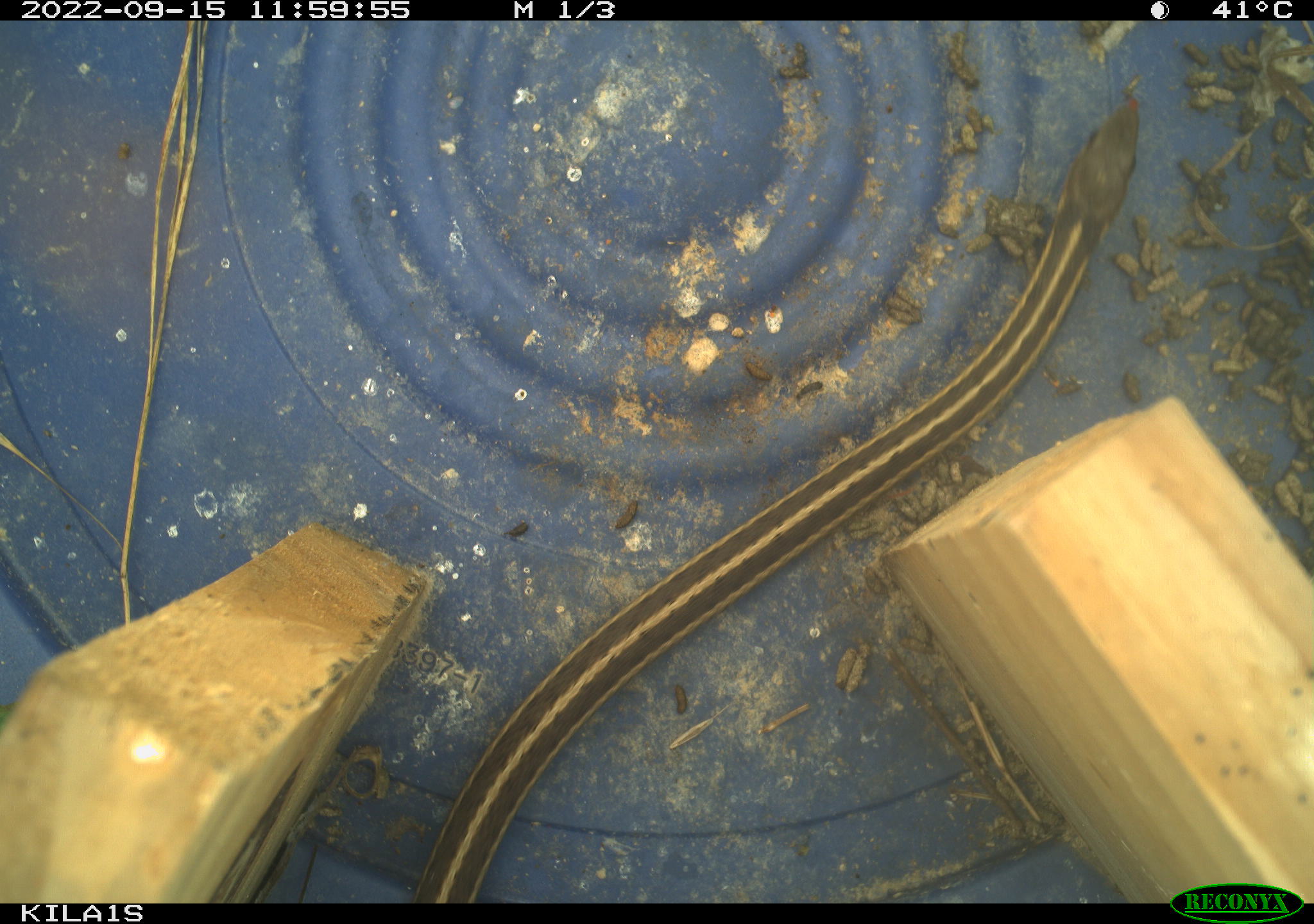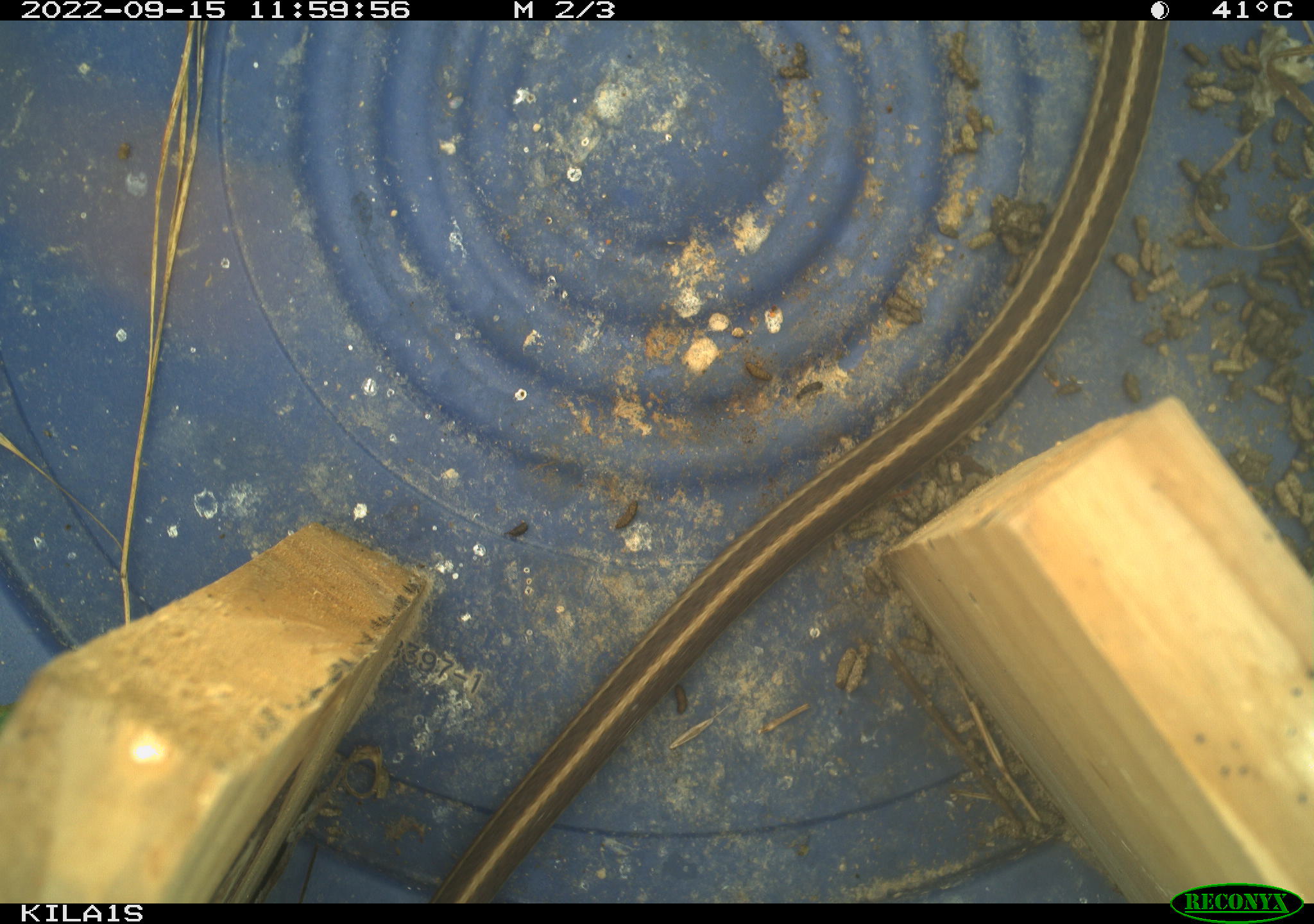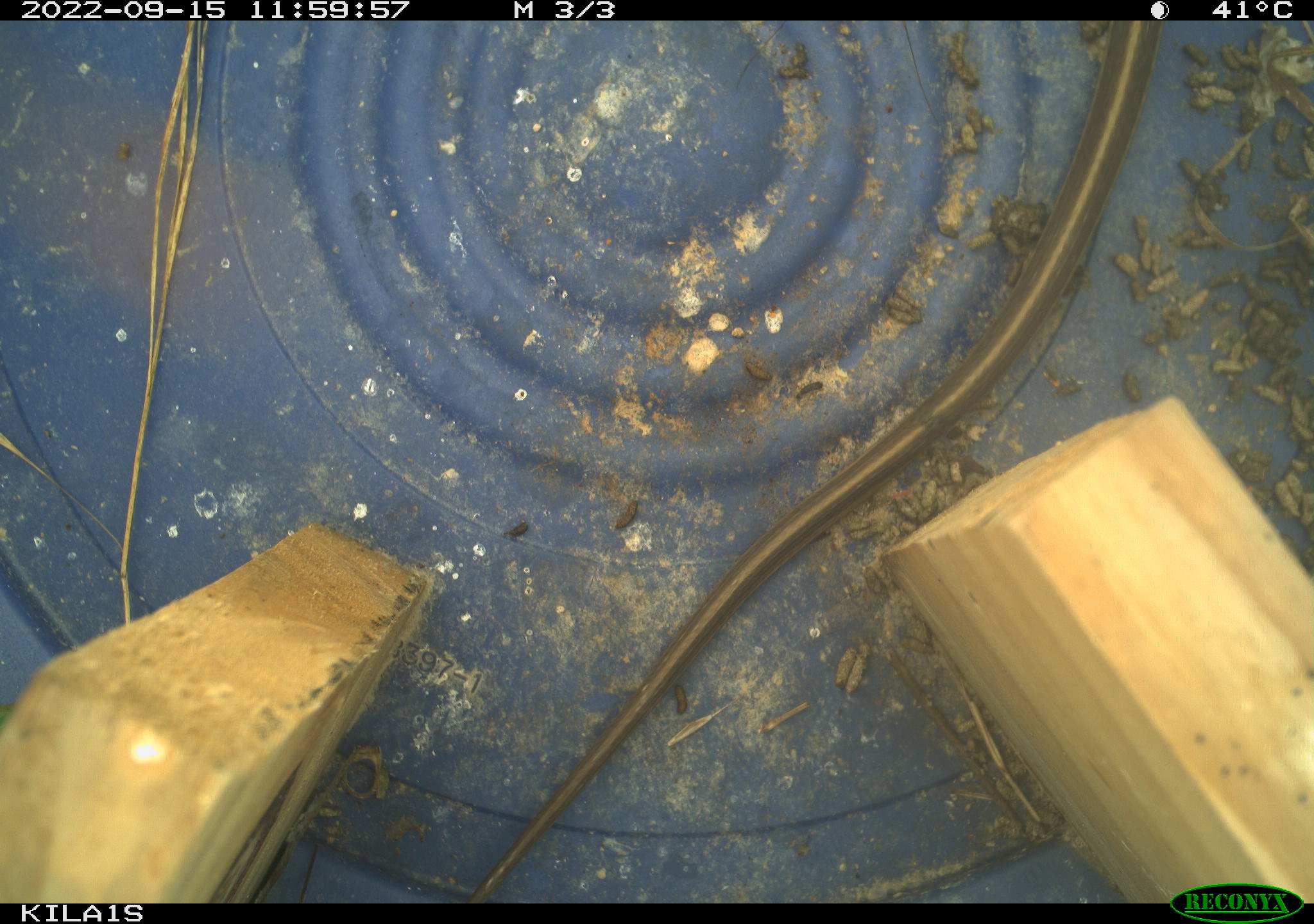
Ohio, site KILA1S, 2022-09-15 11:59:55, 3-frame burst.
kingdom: Animalia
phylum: Chordata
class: Reptilia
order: Squamata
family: Colubridae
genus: Thamnophis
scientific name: Thamnophis sirtalis sirtalis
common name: eastern gartersnake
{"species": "eastern gartersnake (Thamnophis sirtalis sirtalis)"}